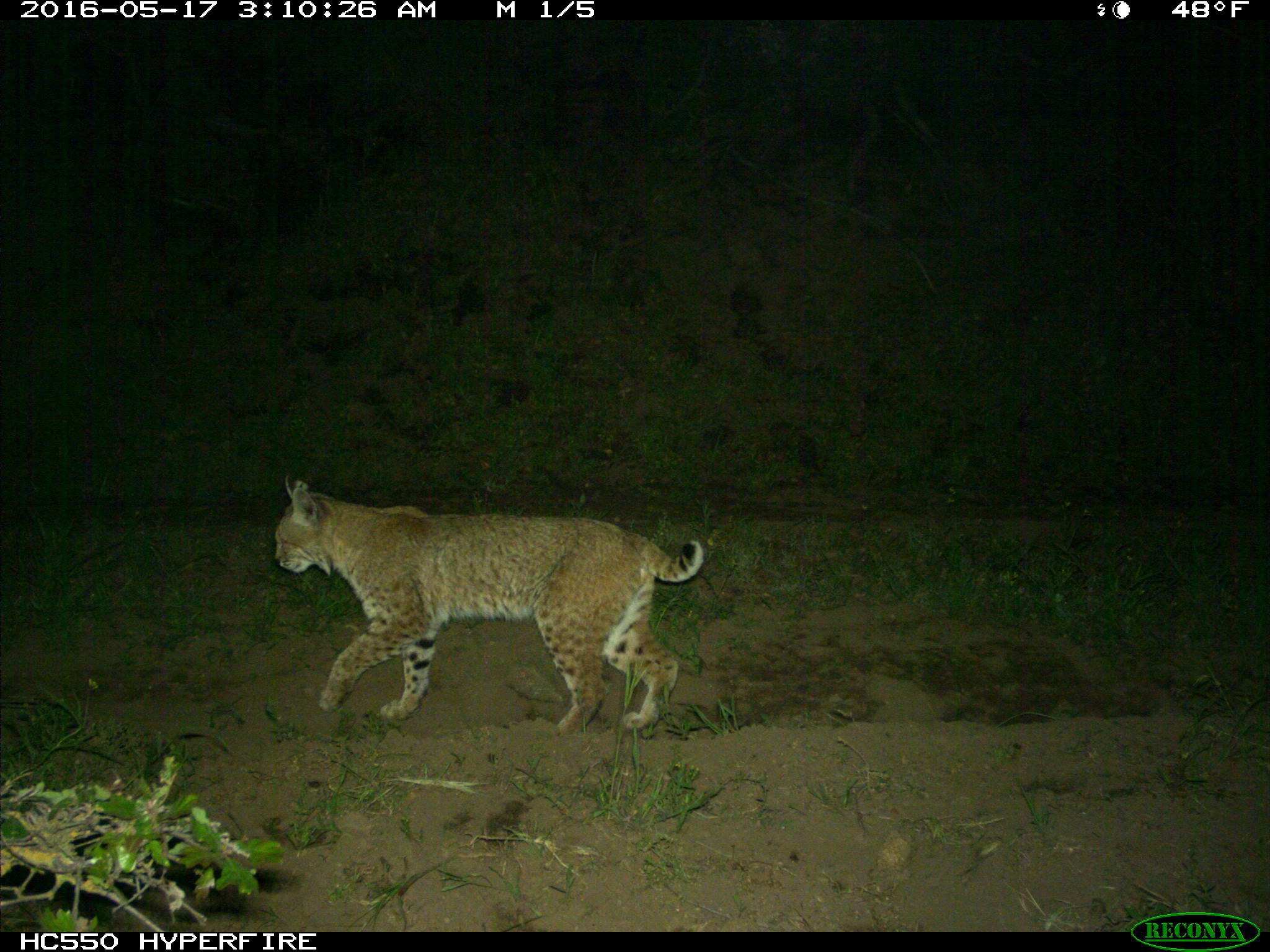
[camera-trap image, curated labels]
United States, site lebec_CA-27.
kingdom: Animalia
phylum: Chordata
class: Mammalia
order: Carnivora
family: Felidae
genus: Lynx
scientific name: Lynx rufus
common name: bobcat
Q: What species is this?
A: Lynx rufus (bobcat).